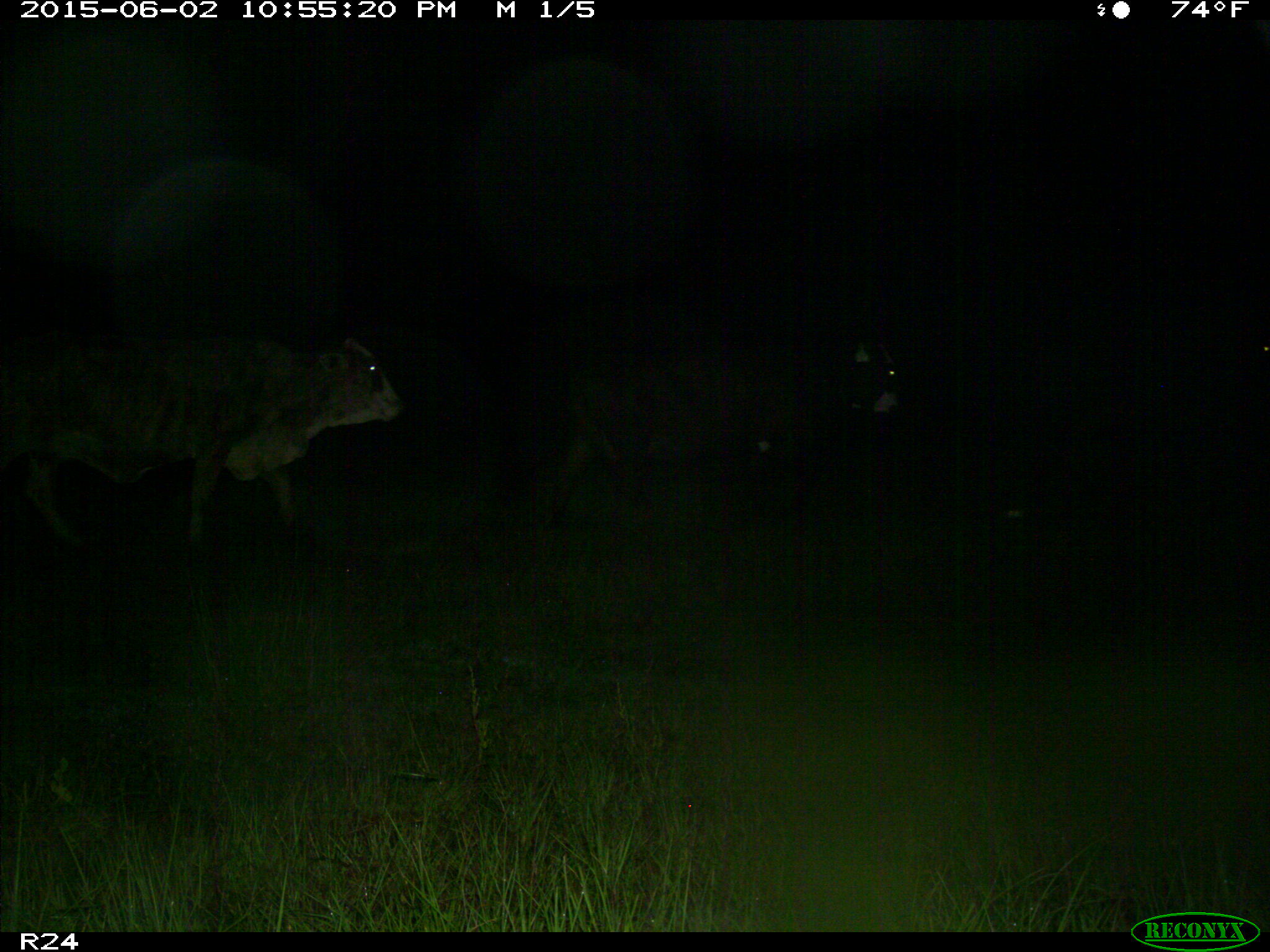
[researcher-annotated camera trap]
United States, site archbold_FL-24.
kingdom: Animalia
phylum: Chordata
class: Mammalia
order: Artiodactyla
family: Bovidae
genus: Bos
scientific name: Bos taurus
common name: domestic cow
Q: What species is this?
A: Bos taurus (domestic cow).